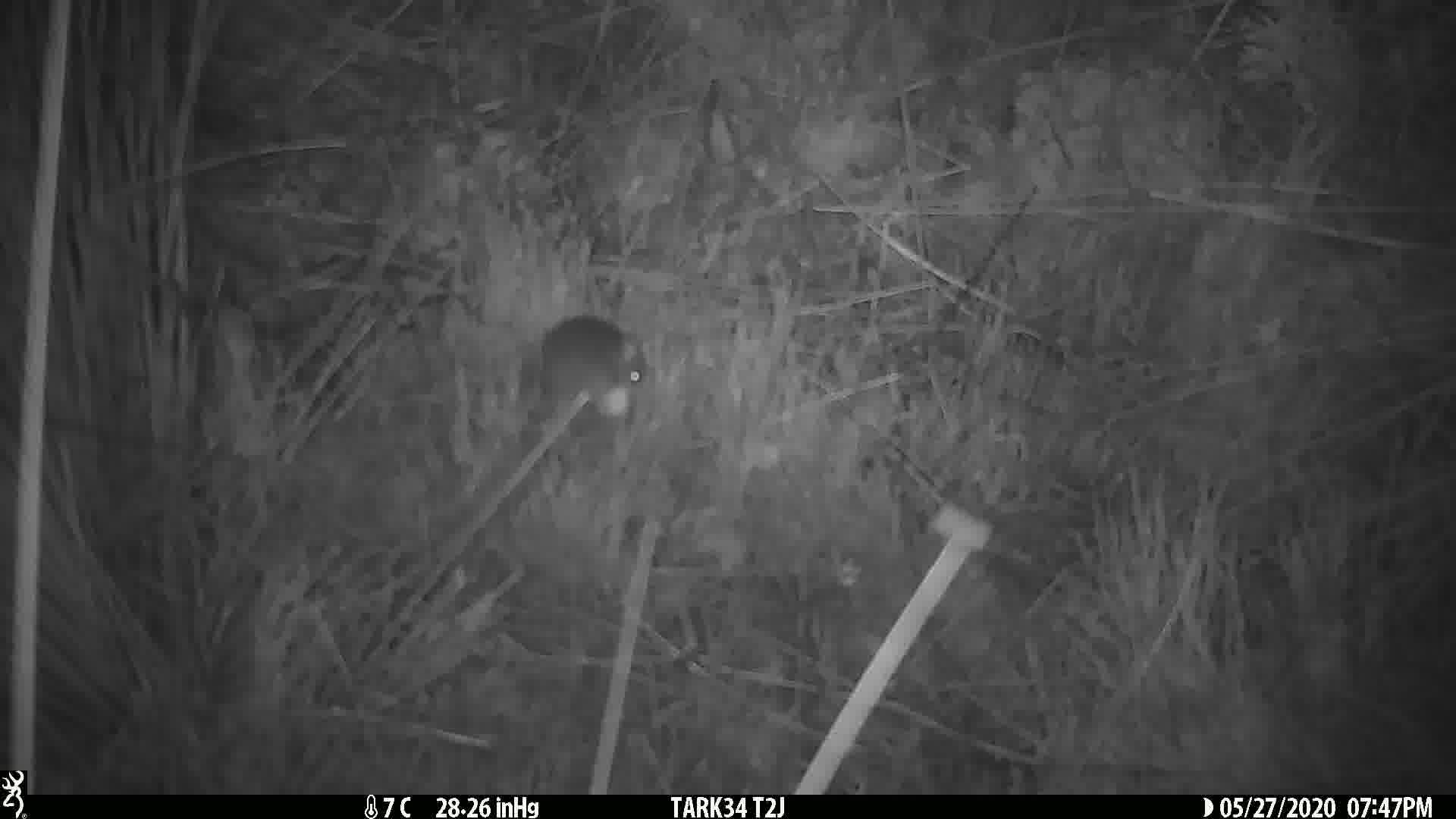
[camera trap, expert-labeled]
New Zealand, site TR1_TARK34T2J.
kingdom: Animalia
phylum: Chordata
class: Mammalia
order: Rodentia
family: Muridae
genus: Mus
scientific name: Mus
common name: mouse